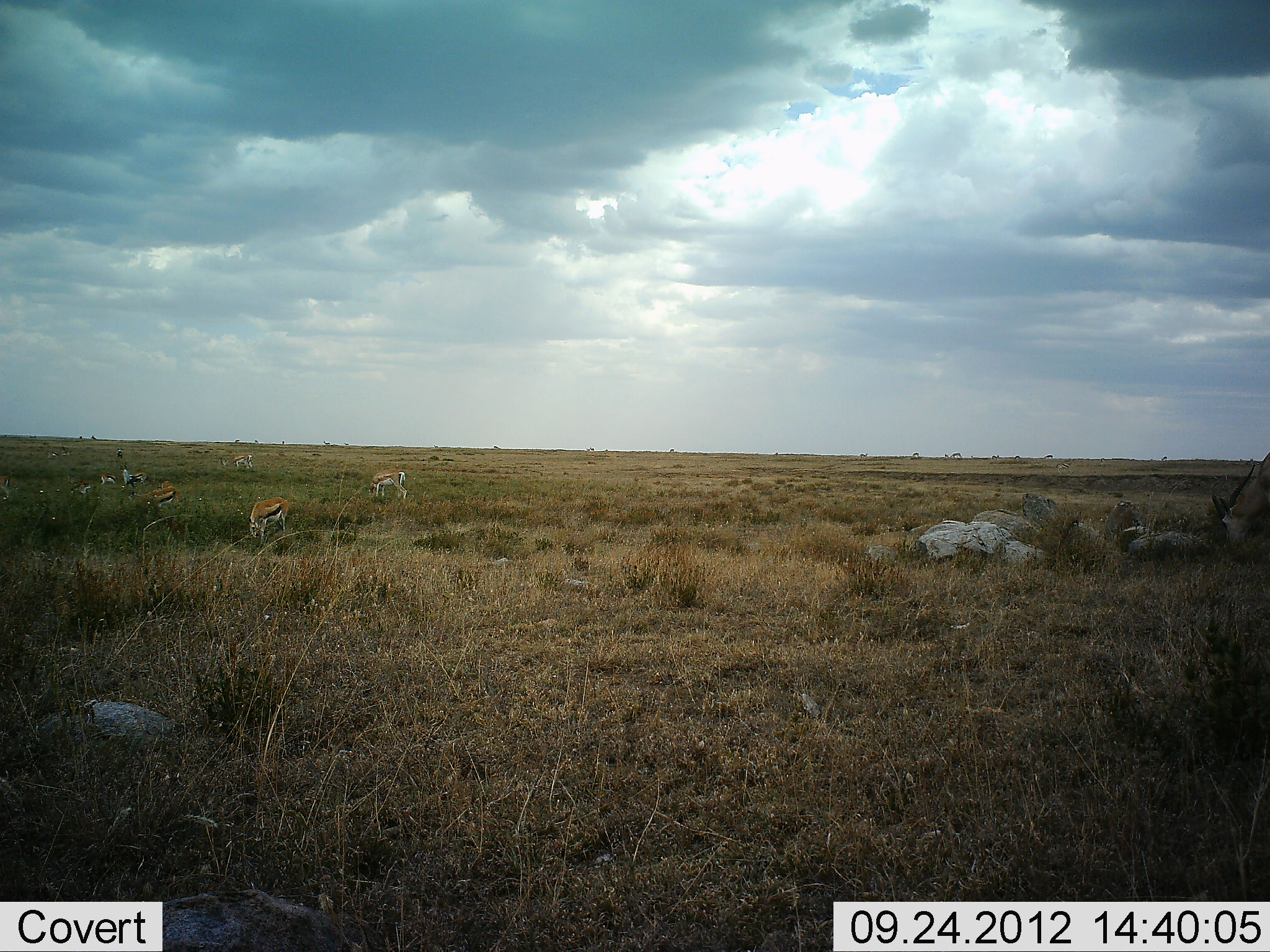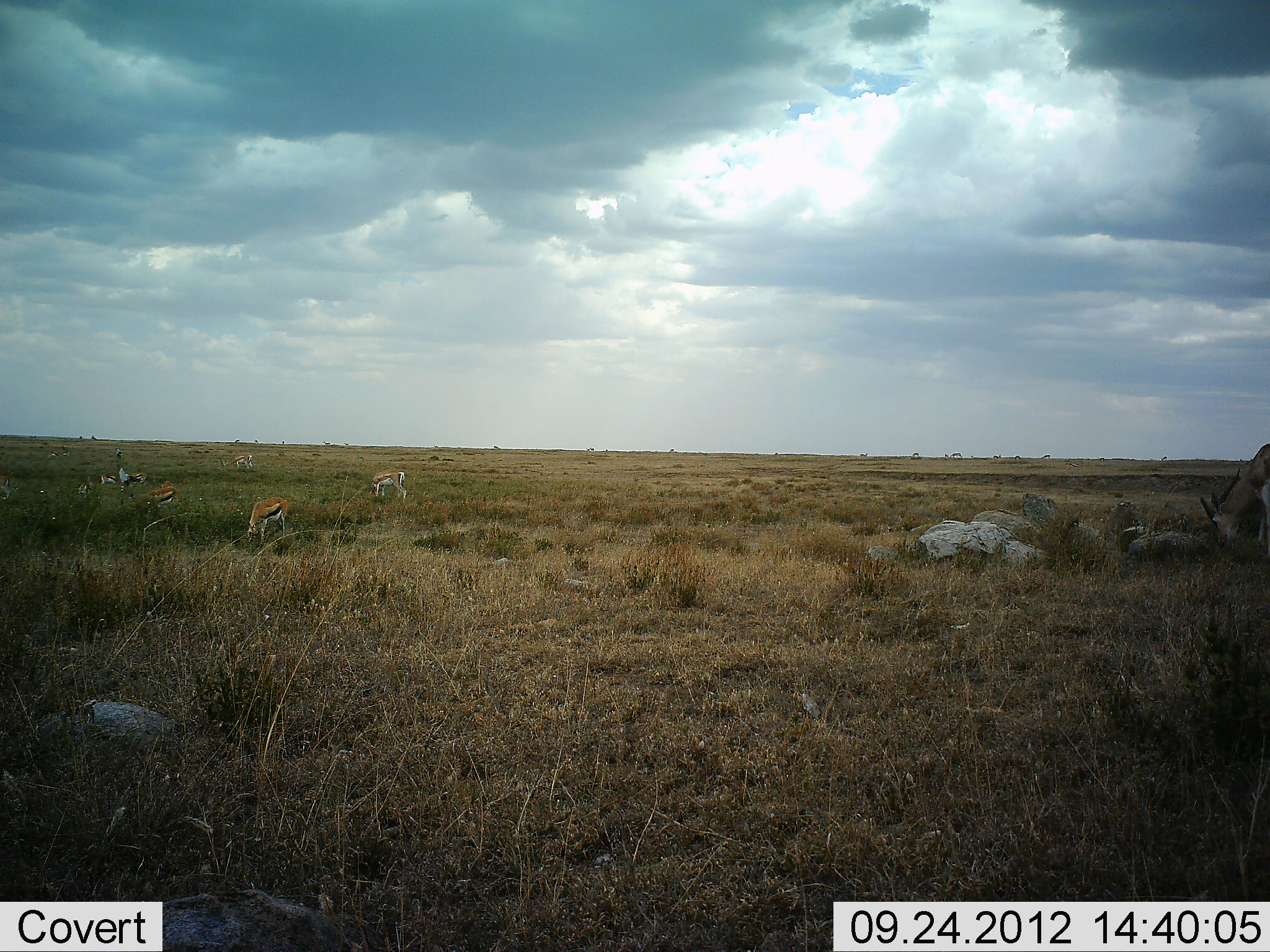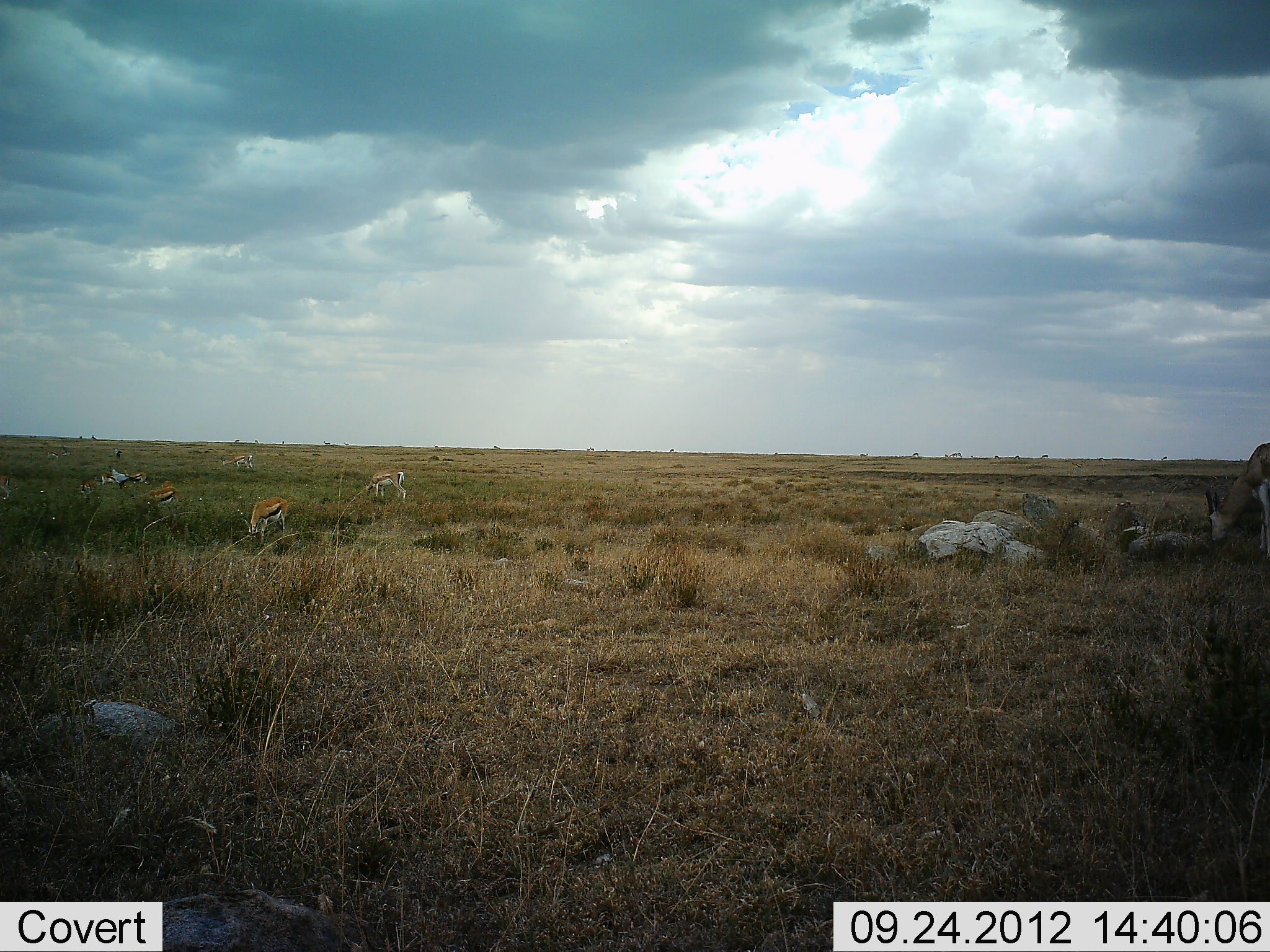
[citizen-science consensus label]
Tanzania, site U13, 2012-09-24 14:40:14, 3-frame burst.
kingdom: Animalia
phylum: Chordata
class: Mammalia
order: Artiodactyla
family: Bovidae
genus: Eudorcas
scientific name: Eudorcas thomsonii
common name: thomson's gazelle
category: gazellethomsons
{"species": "gazellethomsons (thomson's gazelle) (Eudorcas thomsonii)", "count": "7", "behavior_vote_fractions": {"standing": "22%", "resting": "0%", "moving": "11%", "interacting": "6%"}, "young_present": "0%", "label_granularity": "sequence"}